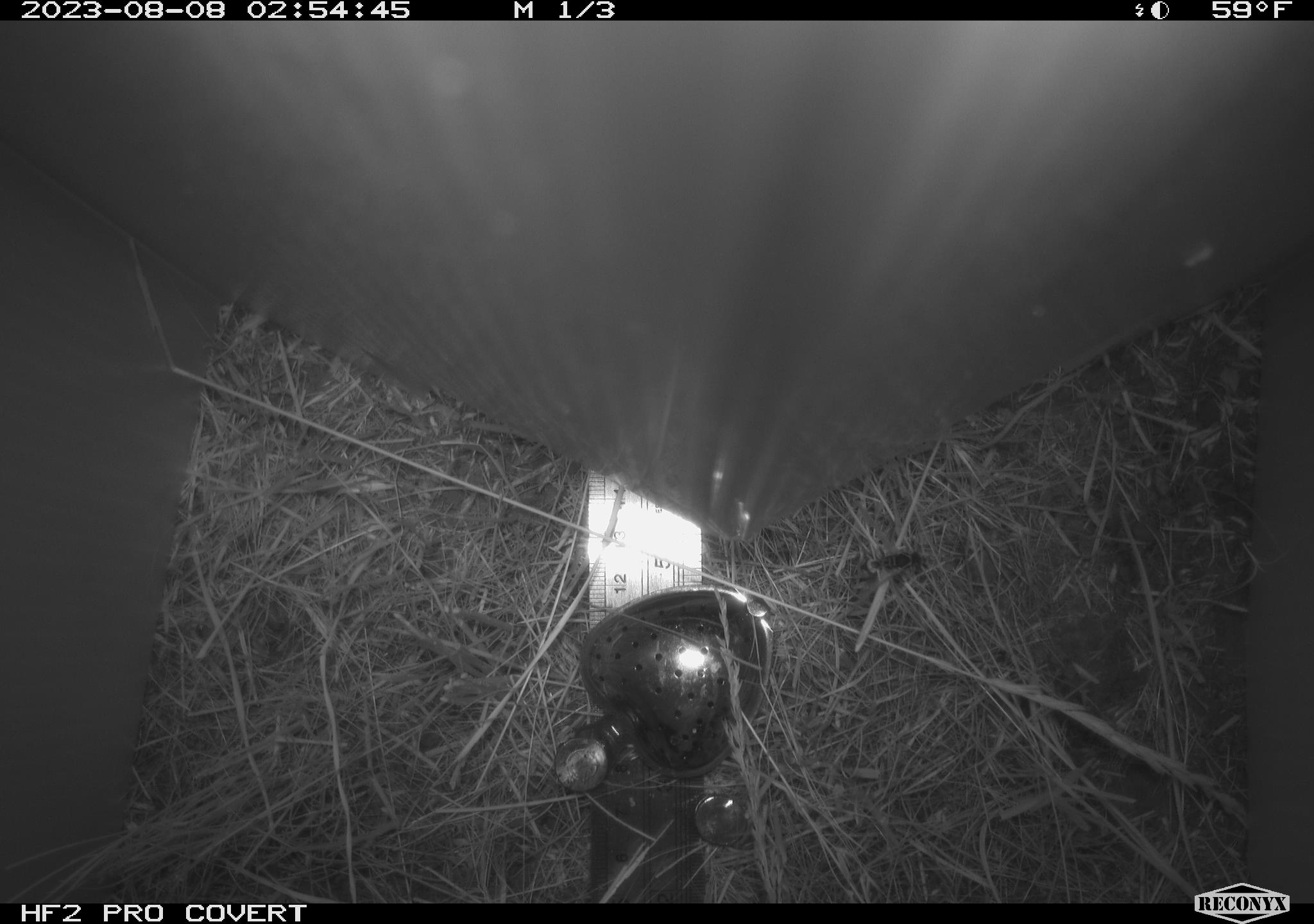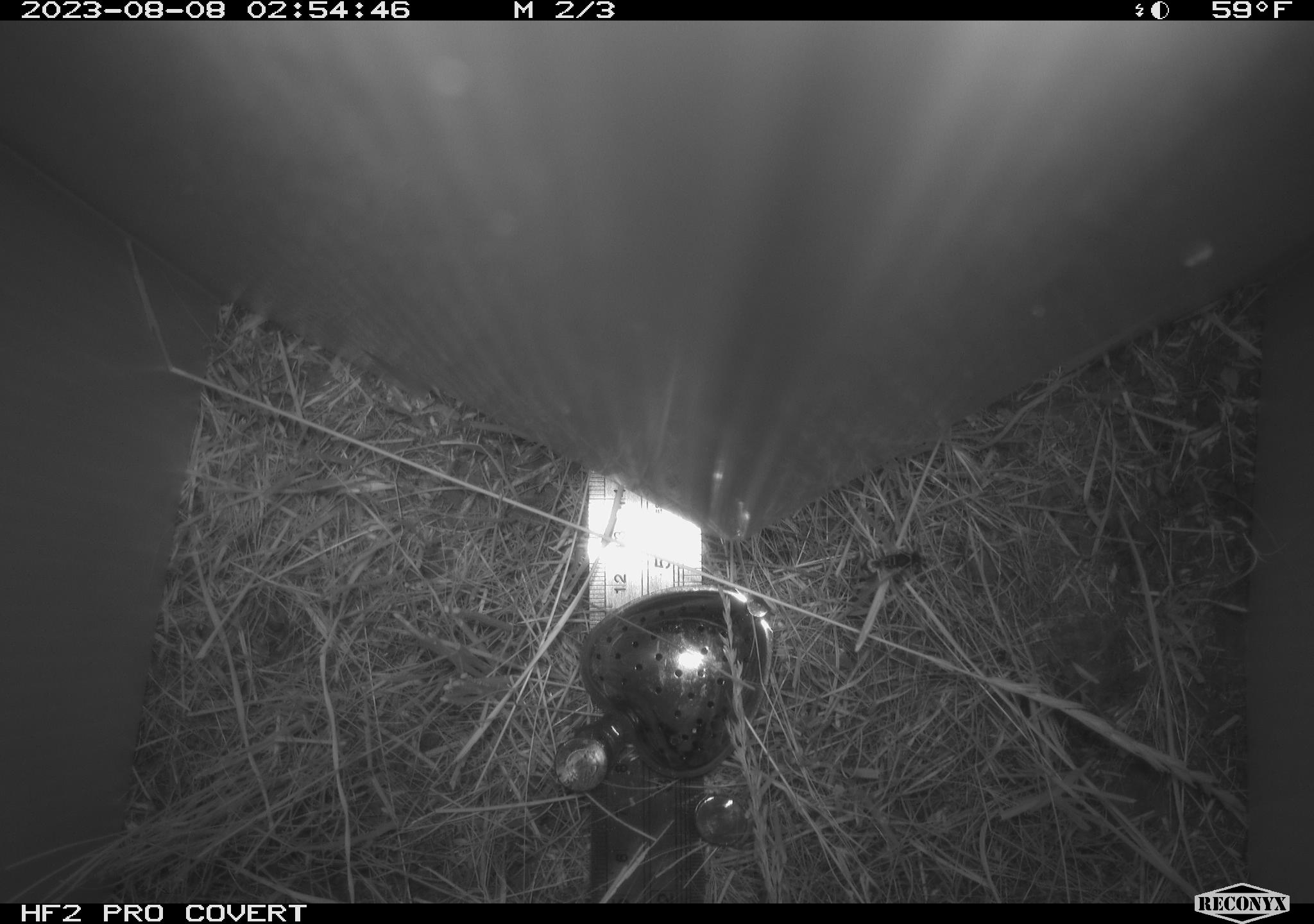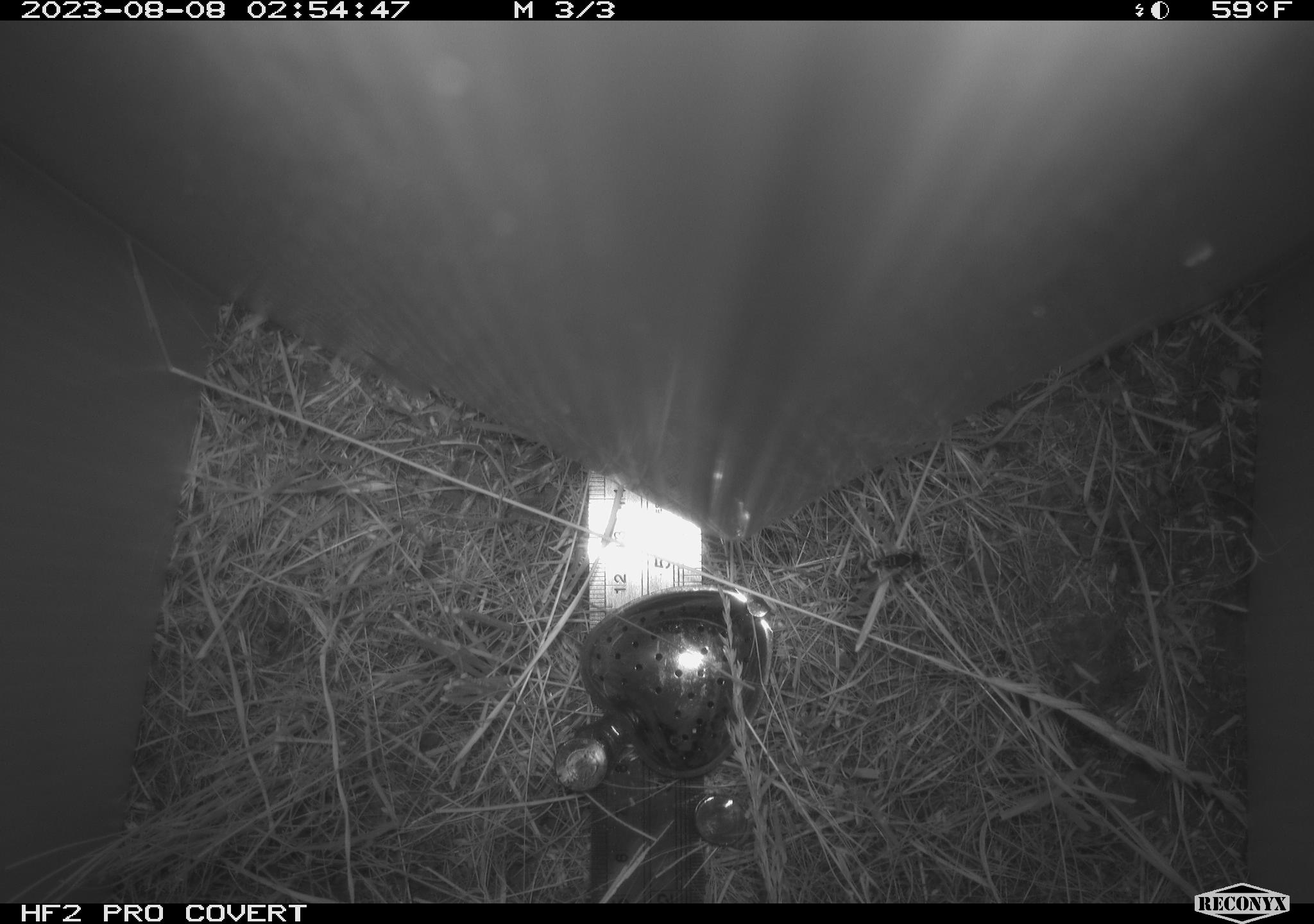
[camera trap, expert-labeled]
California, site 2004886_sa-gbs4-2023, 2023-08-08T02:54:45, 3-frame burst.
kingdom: Animalia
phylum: Arthropoda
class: Insecta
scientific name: Insecta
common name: insect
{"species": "insect (Insecta)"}